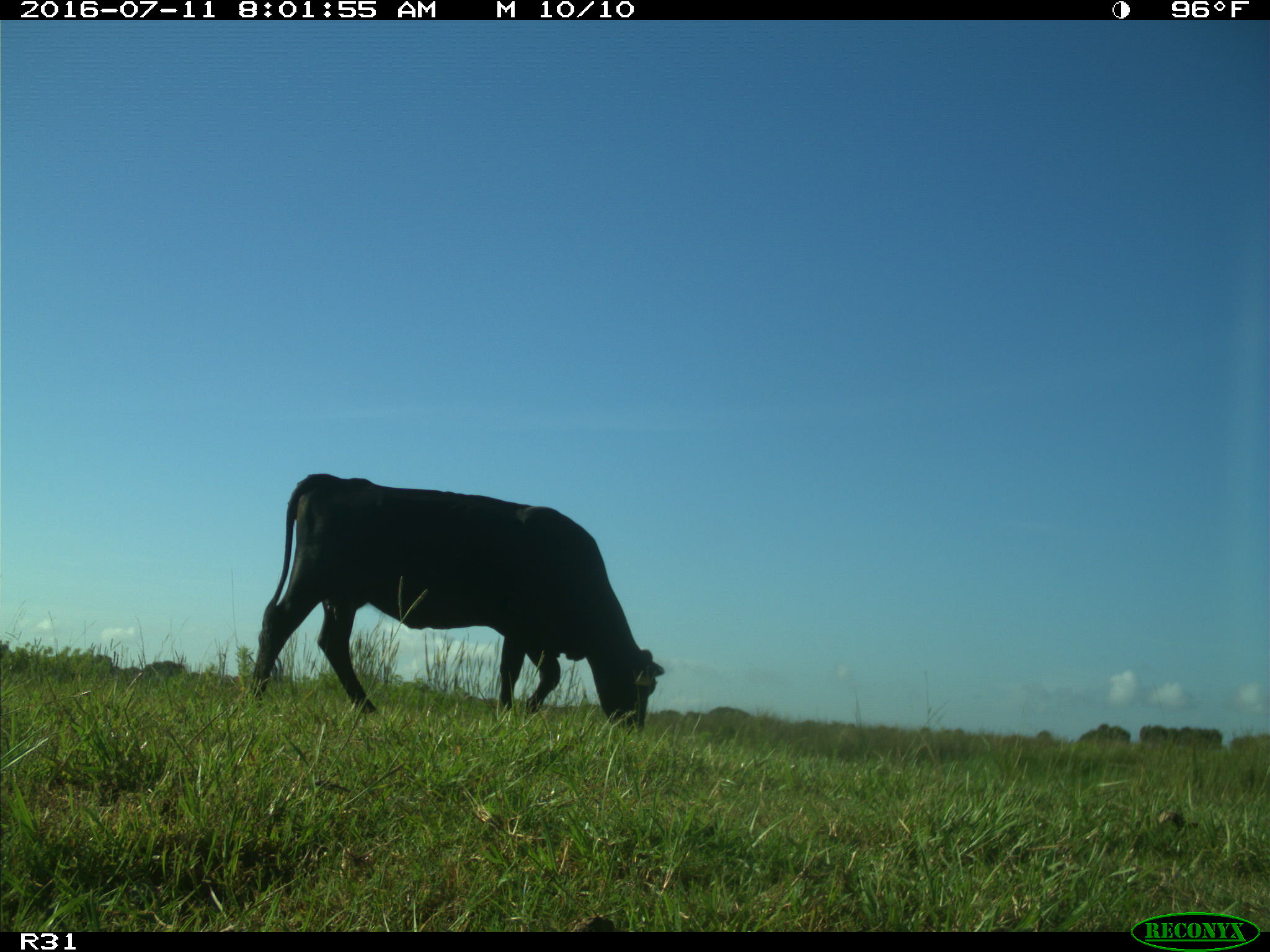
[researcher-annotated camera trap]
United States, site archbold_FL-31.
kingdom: Animalia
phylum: Chordata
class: Mammalia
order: Artiodactyla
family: Bovidae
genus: Bos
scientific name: Bos taurus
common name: domestic cow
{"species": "Bos taurus (domestic cow)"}